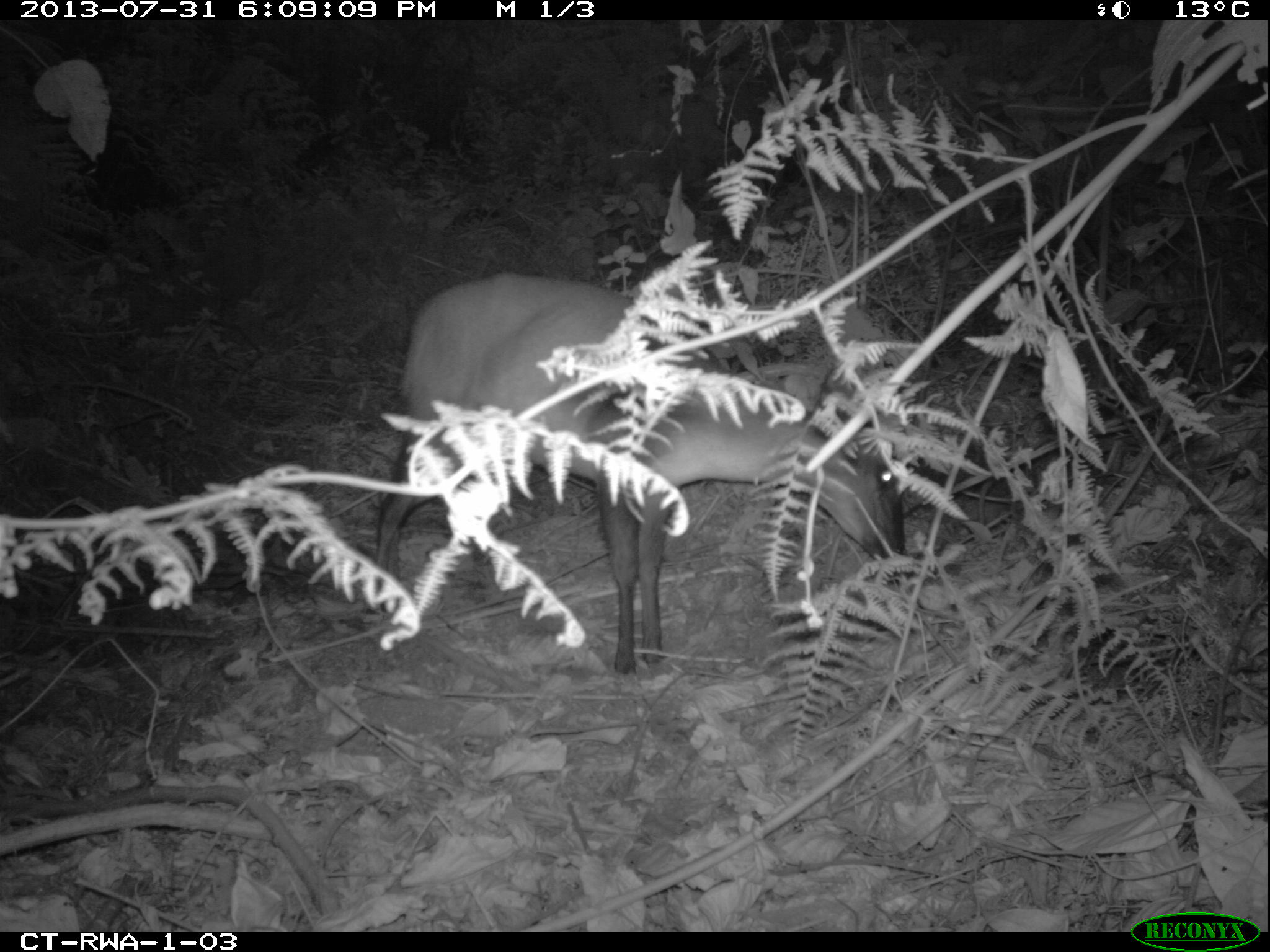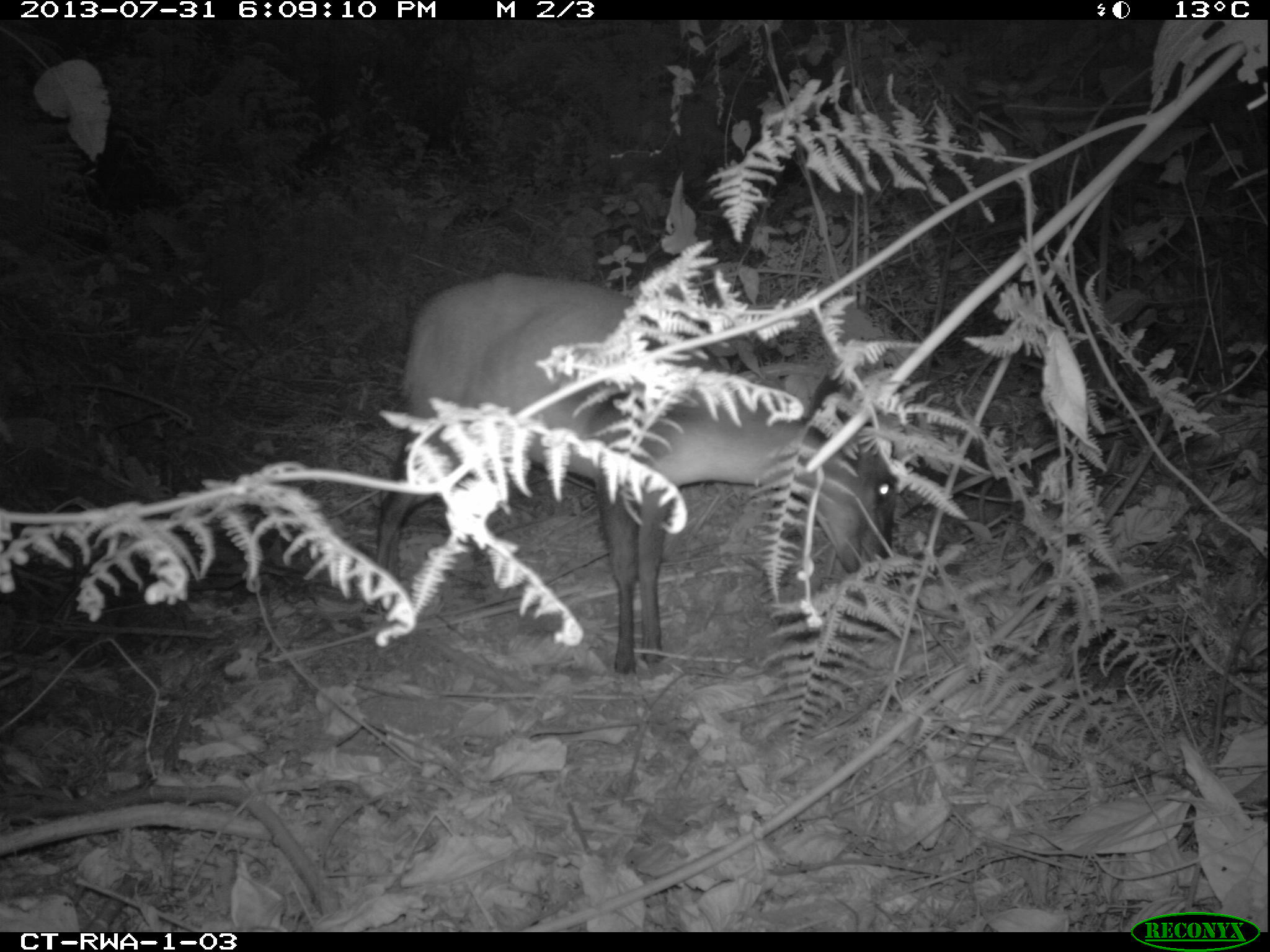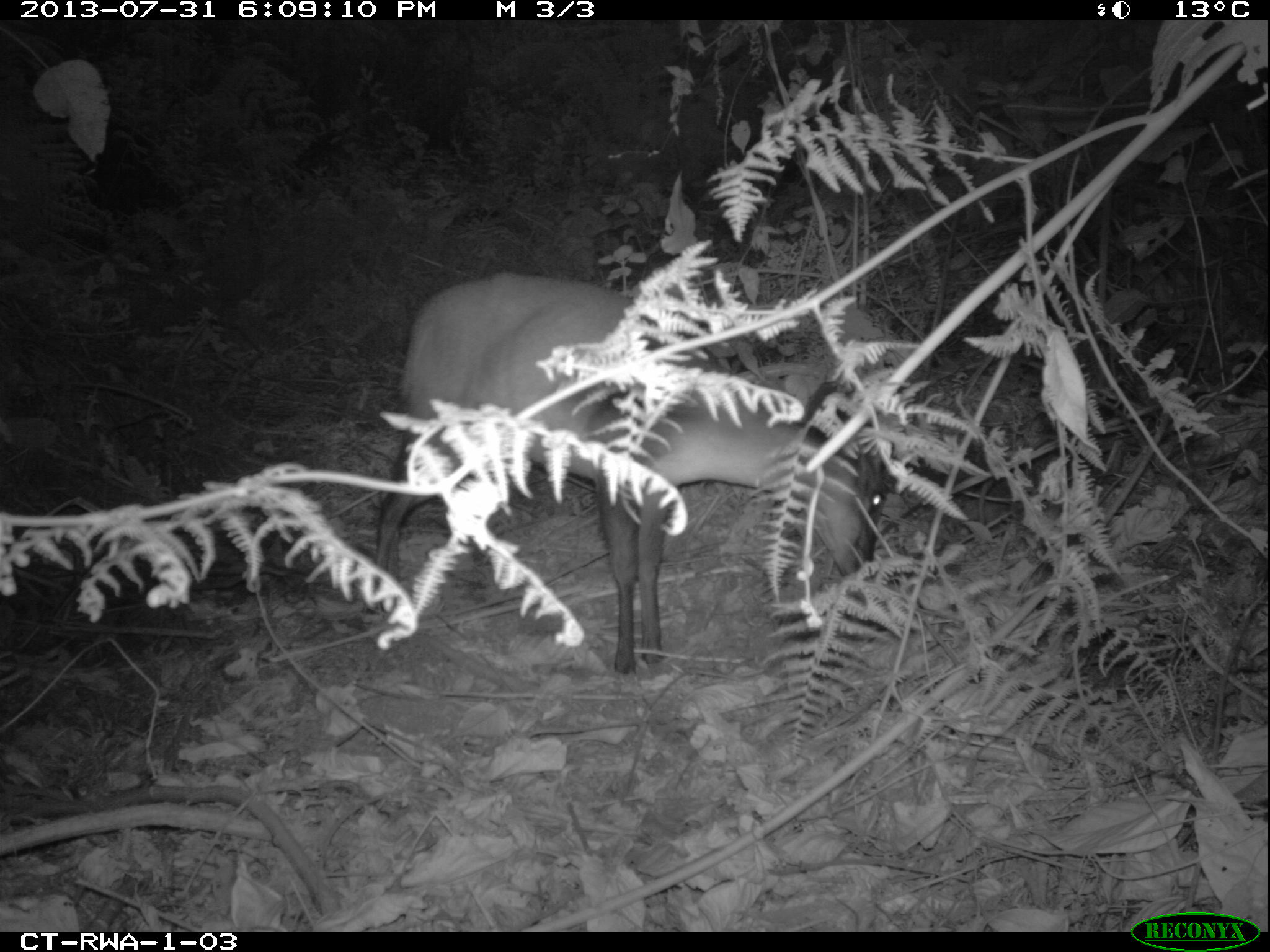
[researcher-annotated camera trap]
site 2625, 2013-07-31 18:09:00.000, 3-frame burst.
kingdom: Animalia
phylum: Chordata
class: Mammalia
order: Artiodactyla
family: Bovidae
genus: Cephalophus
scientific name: Cephalophus nigrifrons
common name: black-fronted duiker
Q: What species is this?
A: Cephalophus nigrifrons (black-fronted duiker).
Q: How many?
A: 1.